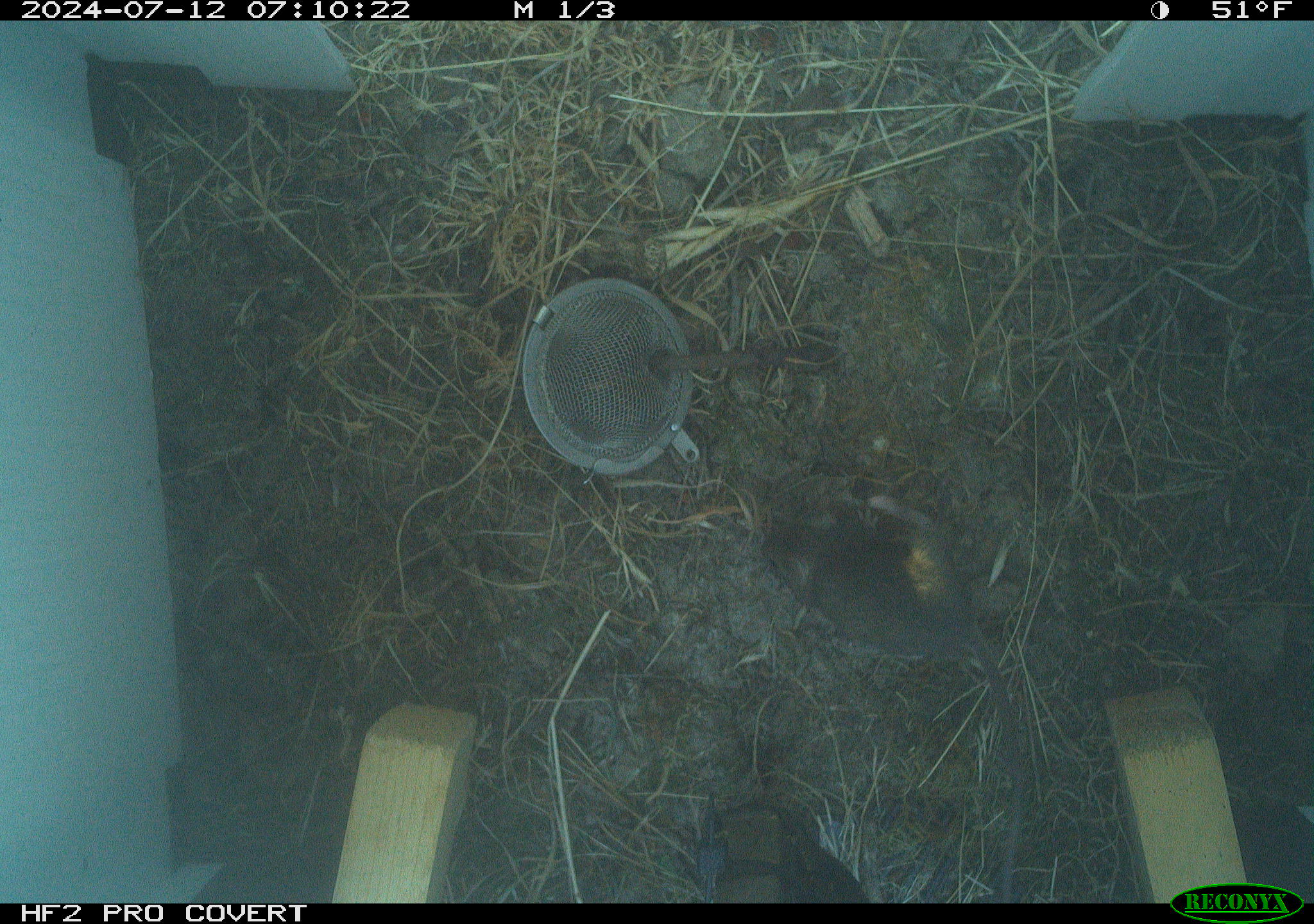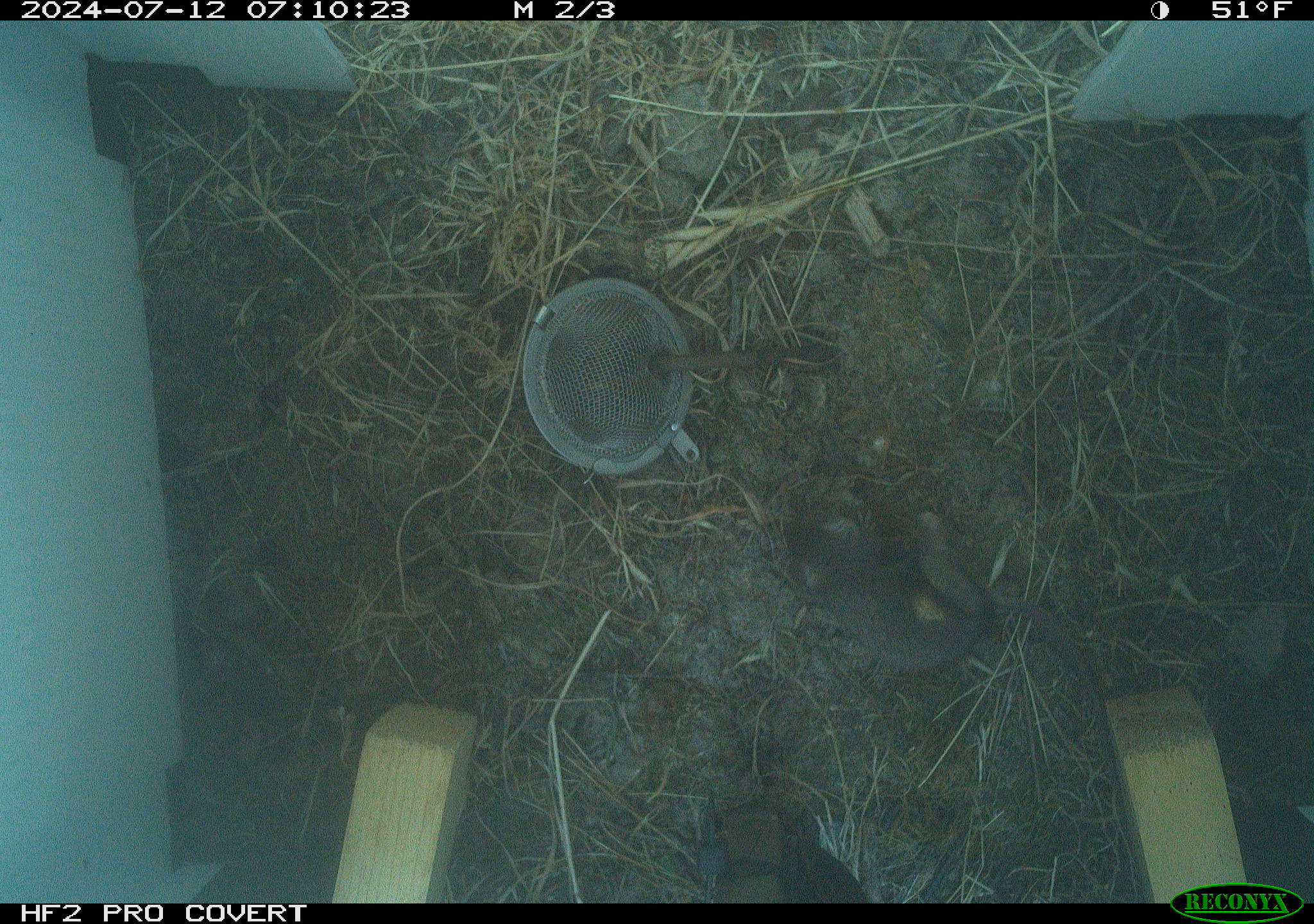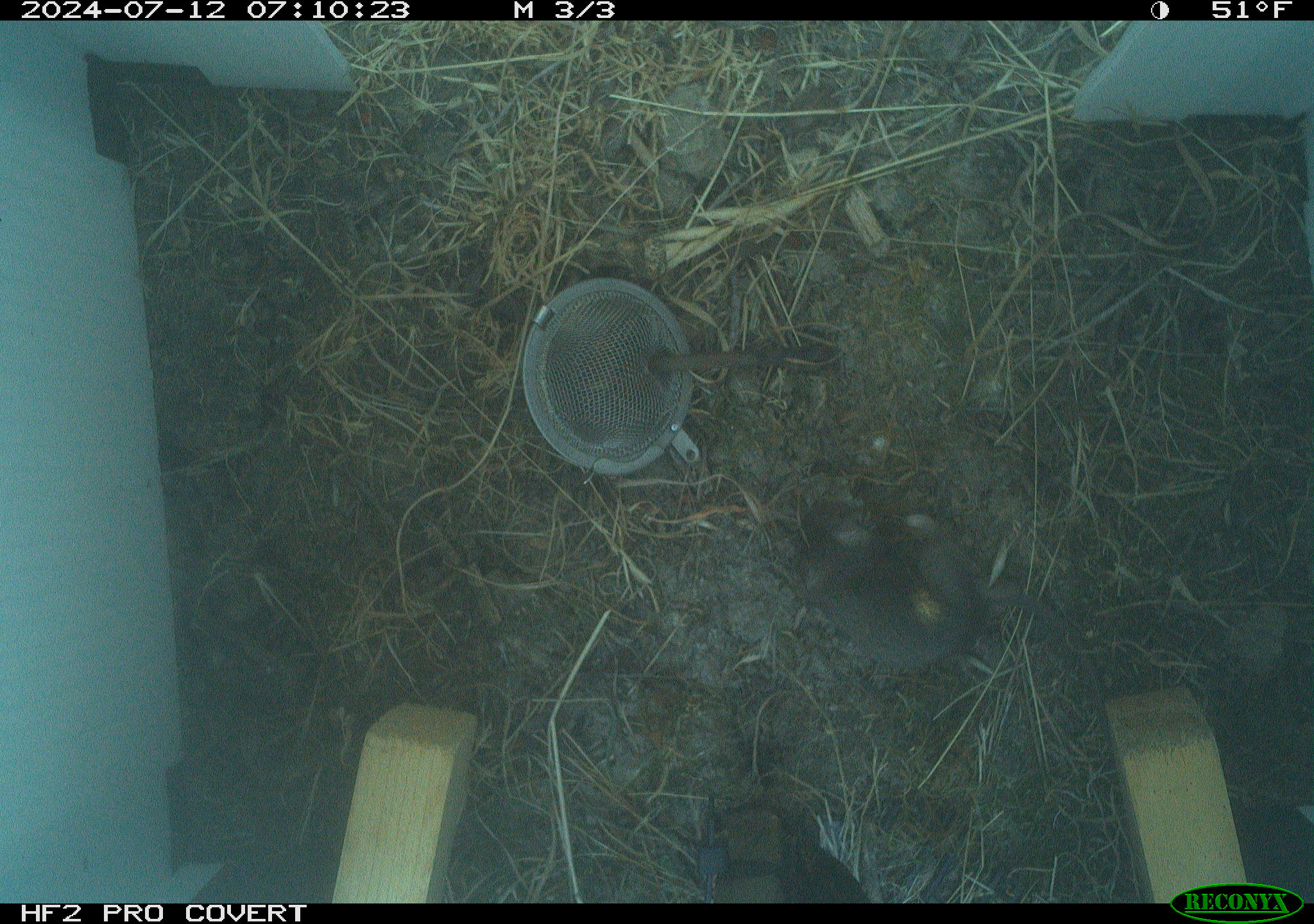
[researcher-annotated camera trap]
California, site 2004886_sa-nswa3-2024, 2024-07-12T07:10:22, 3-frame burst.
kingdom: Animalia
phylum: Chordata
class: Mammalia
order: Rodentia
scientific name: Rodentia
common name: rodent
Rodent (Rodentia).